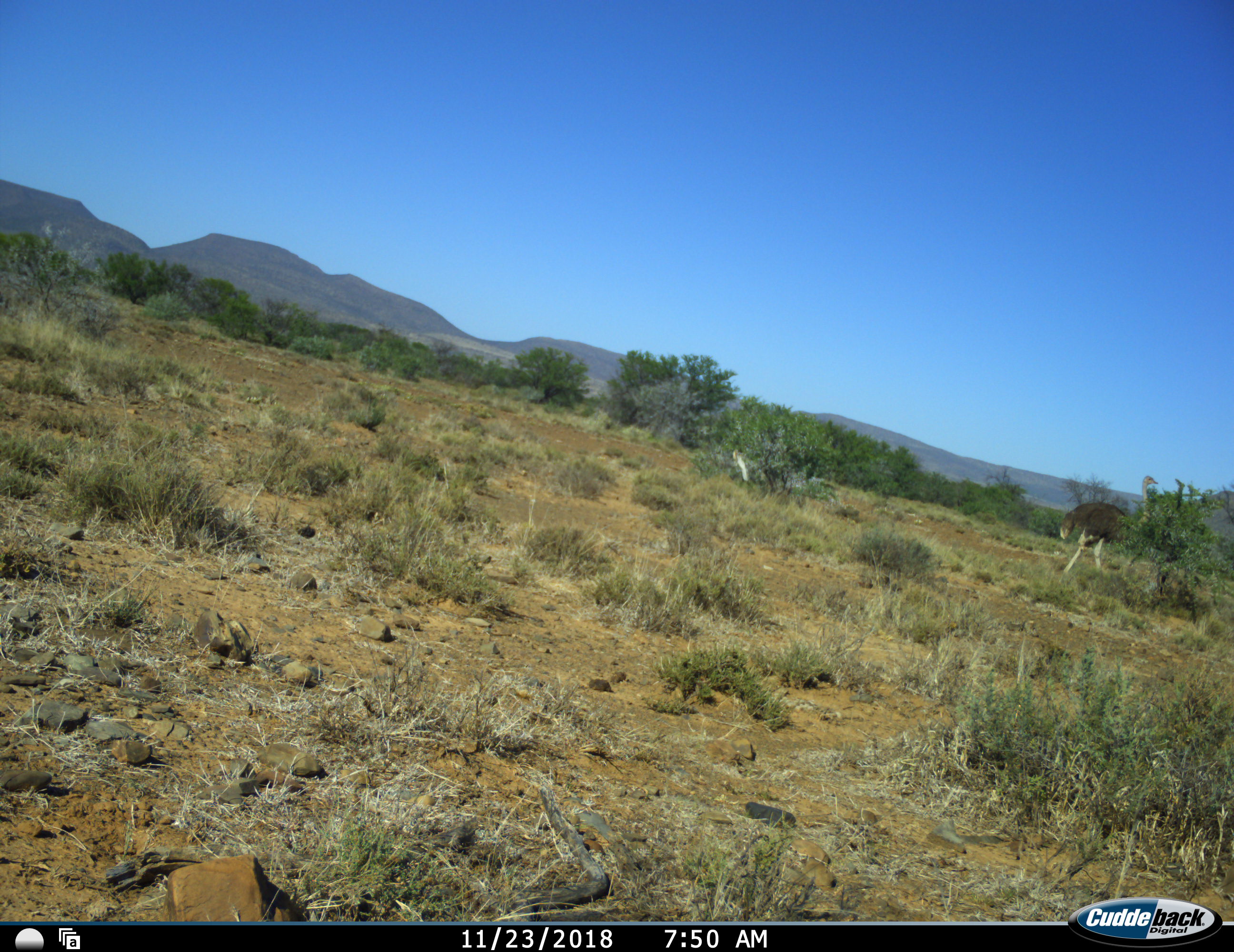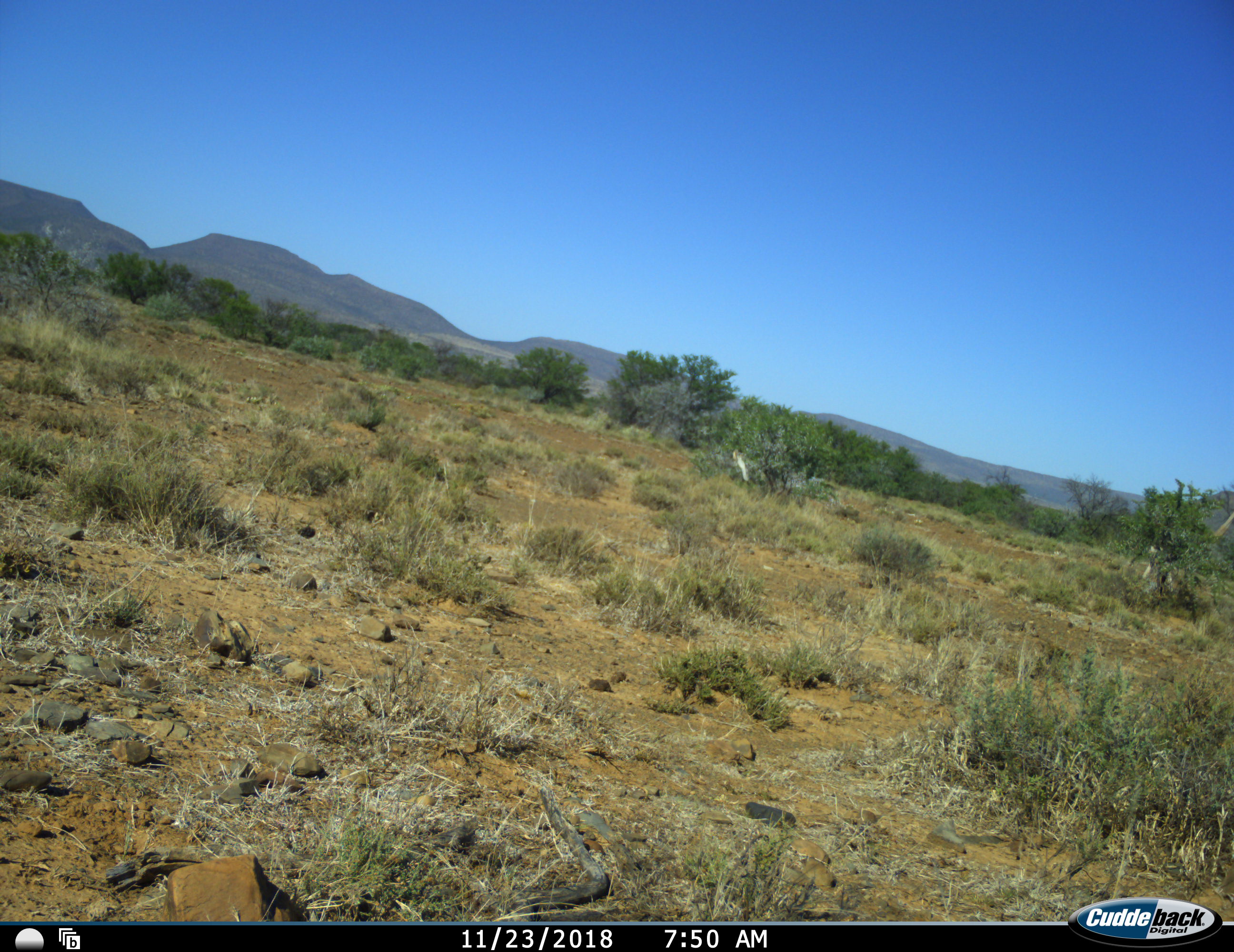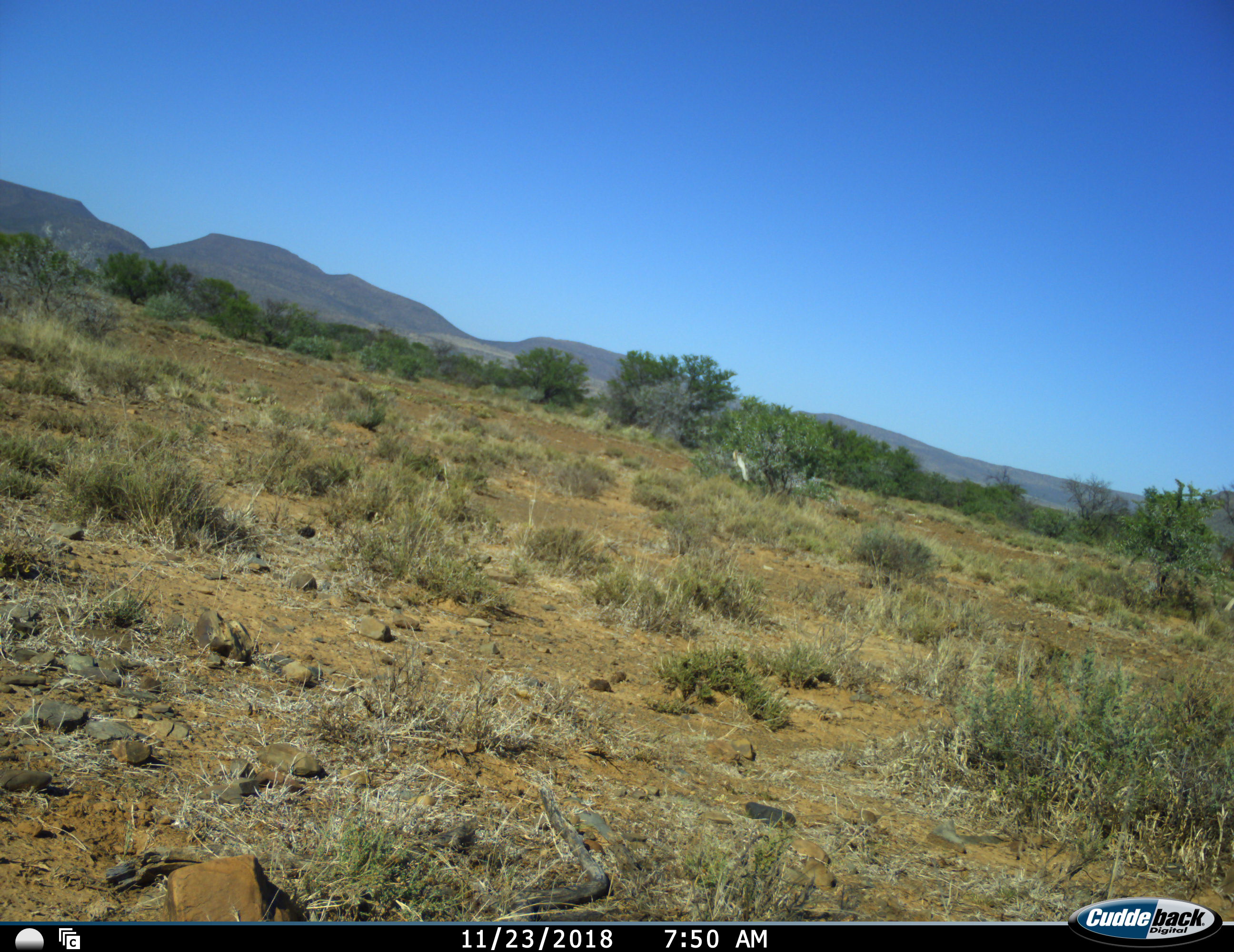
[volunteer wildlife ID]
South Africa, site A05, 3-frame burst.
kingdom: Animalia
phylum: Chordata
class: Aves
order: Struthioniformes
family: Struthionidae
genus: Struthio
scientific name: Struthio camelus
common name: ostrich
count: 1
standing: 11%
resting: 0%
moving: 89%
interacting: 0%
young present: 0%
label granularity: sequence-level